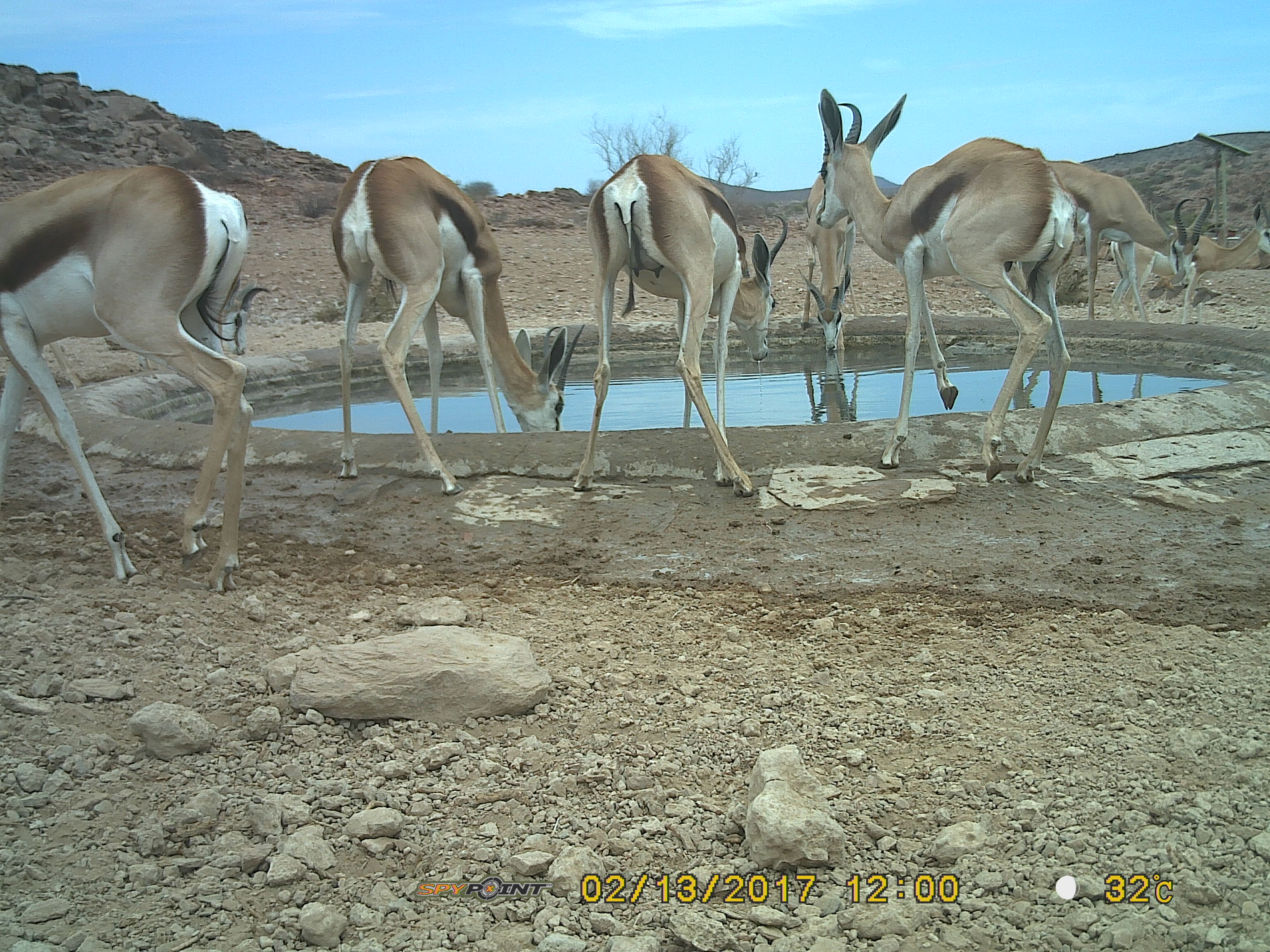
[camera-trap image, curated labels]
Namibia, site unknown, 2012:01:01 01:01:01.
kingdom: Animalia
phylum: Chordata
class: Mammalia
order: Artiodactyla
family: Bovidae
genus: Antidorcas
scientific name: Antidorcas marsupialis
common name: springbok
Antidorcas marsupialis (springbok).